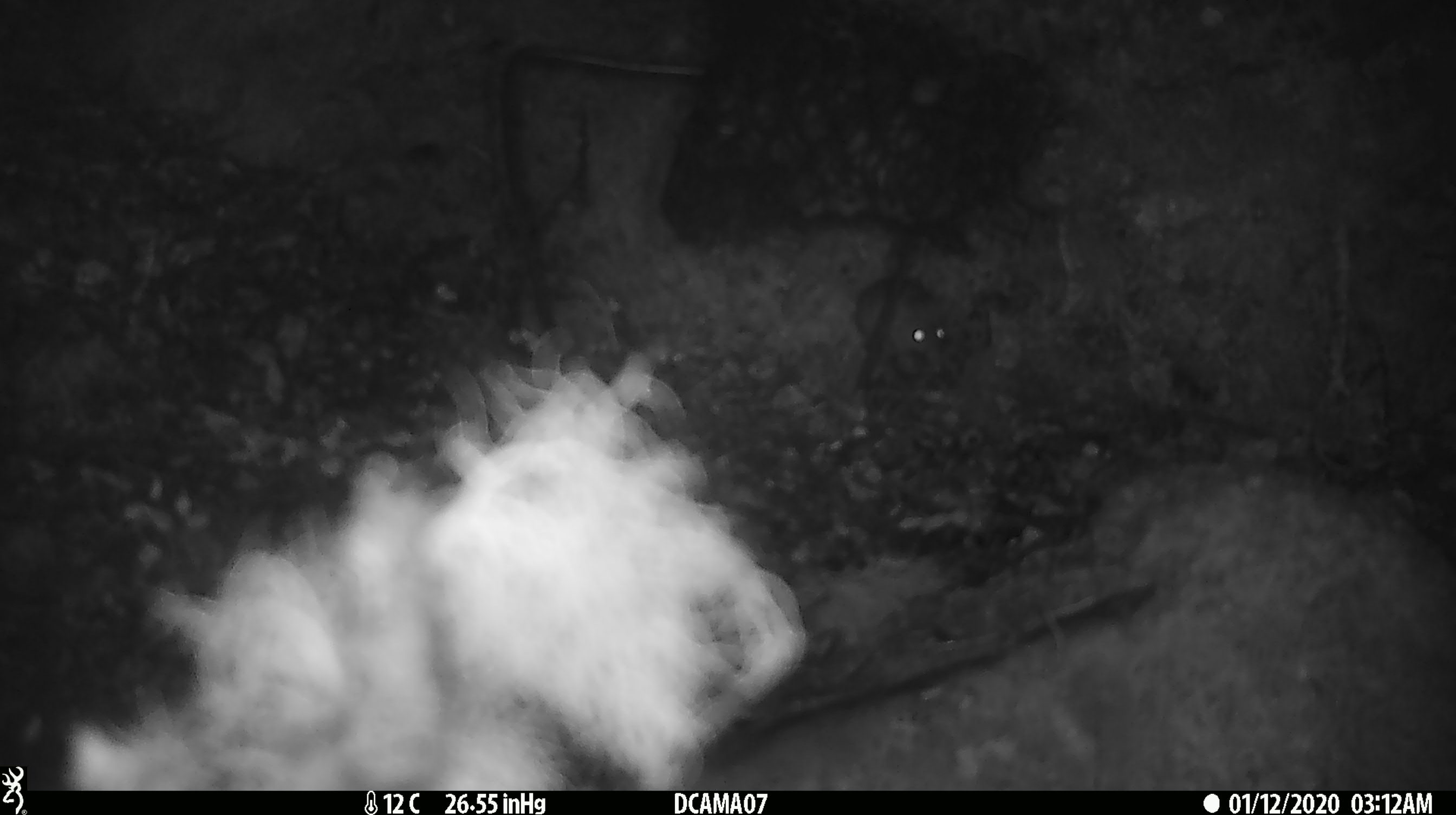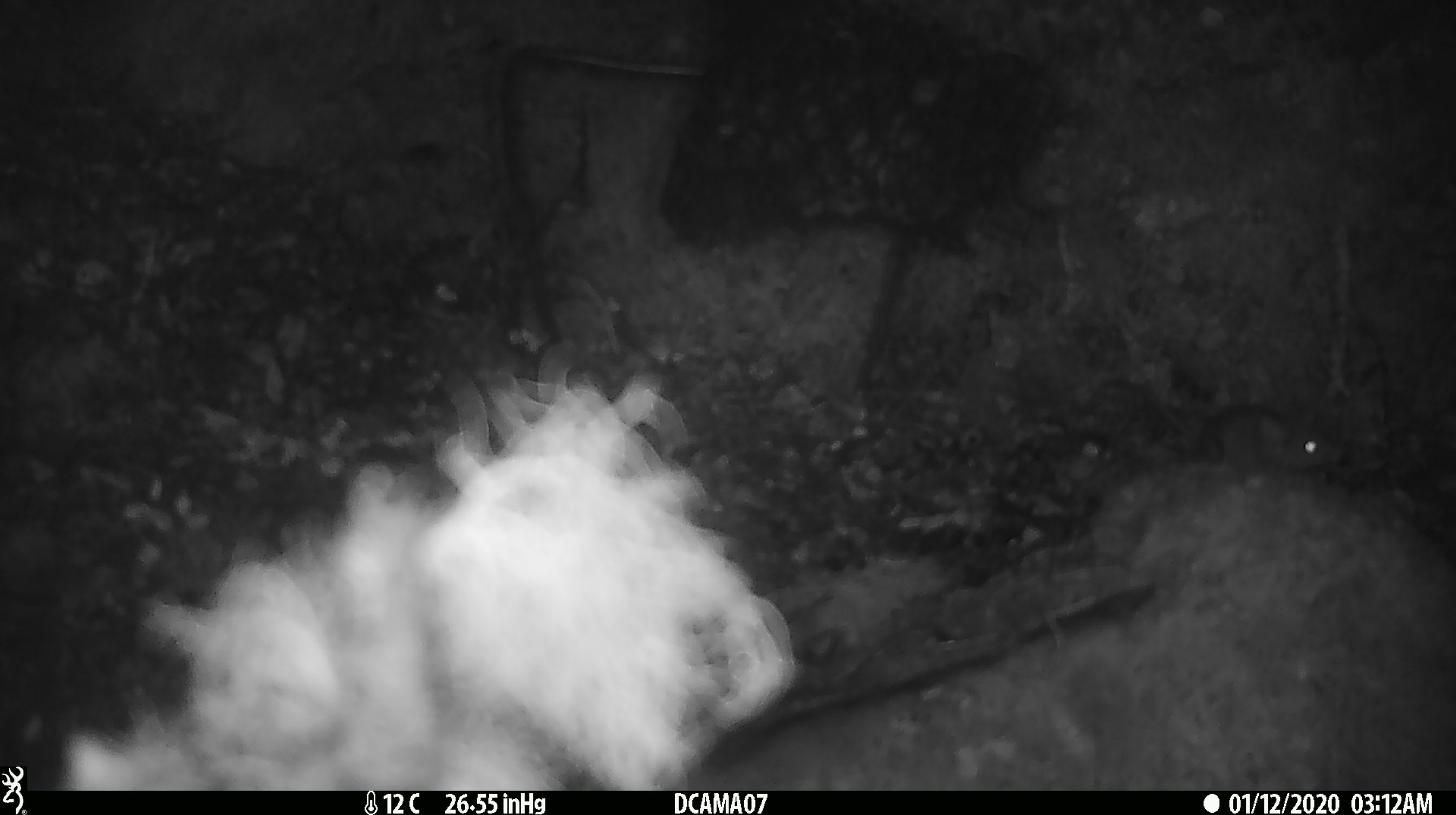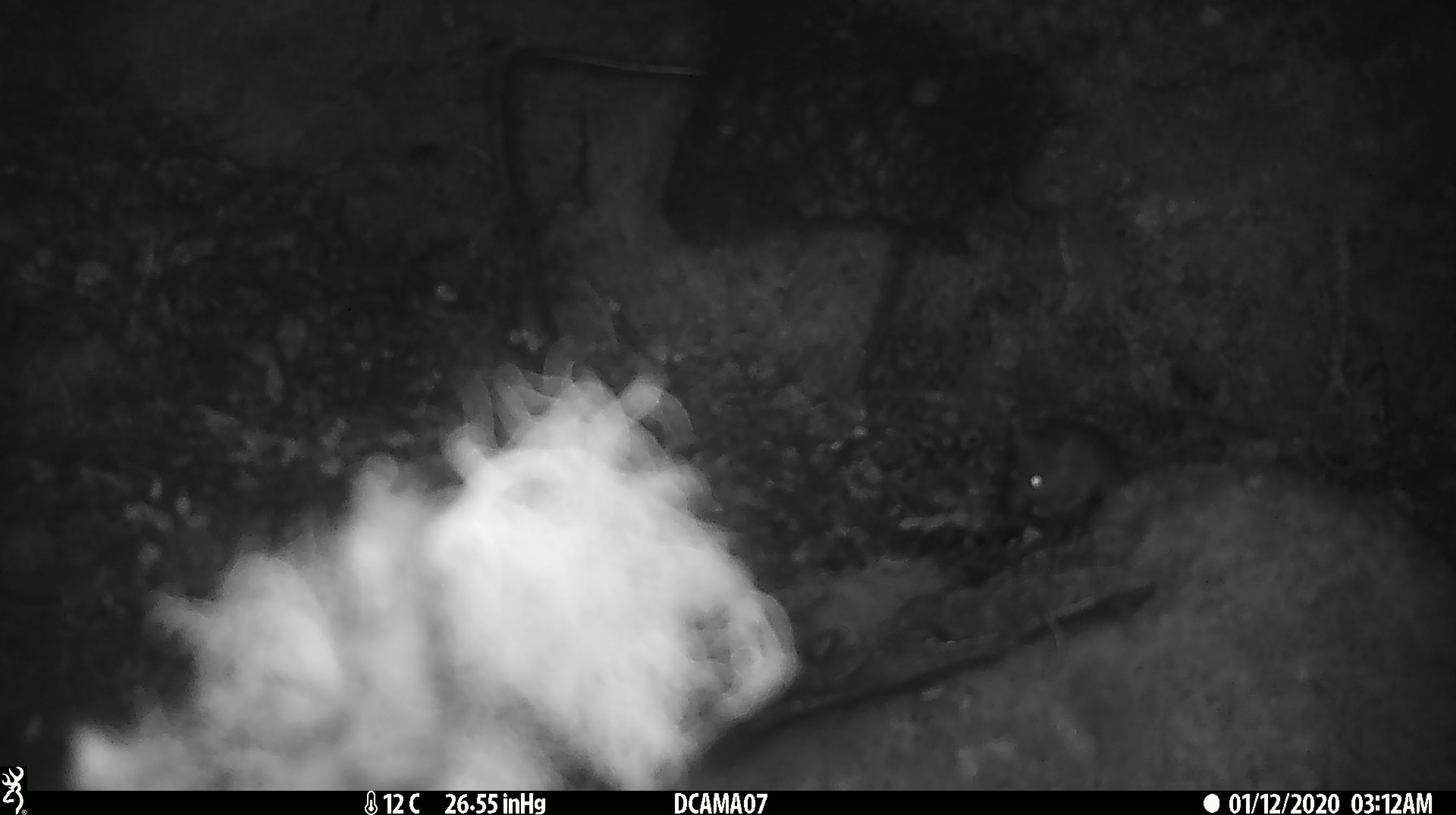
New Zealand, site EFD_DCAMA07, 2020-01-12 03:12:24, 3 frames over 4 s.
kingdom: Animalia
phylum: Chordata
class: Mammalia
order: Rodentia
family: Muridae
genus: Mus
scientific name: Mus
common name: mouse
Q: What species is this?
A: Mouse (Mus).